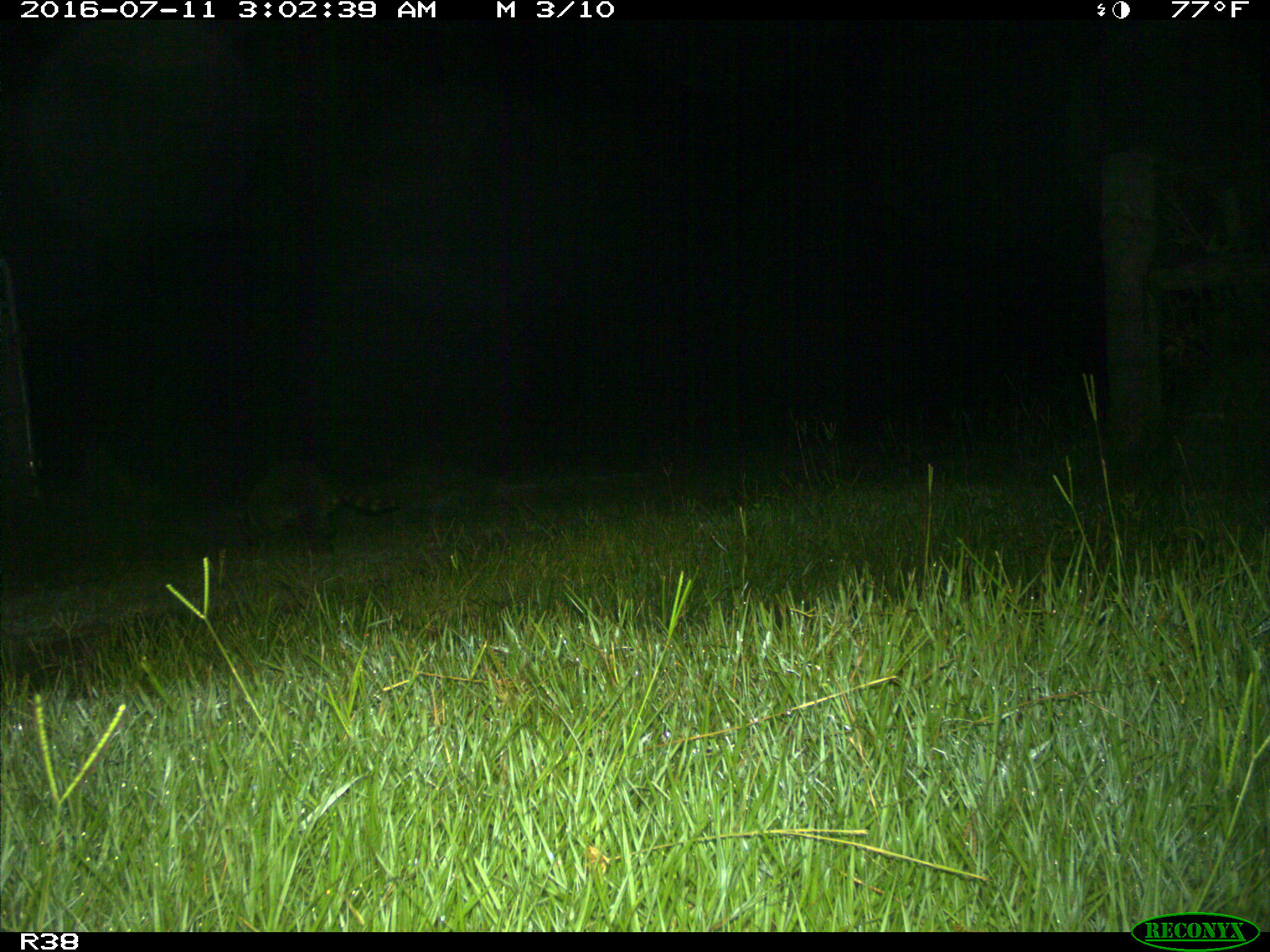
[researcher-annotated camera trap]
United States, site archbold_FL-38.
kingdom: Animalia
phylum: Chordata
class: Mammalia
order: Carnivora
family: Procyonidae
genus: Procyon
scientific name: Procyon lotor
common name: common raccoon